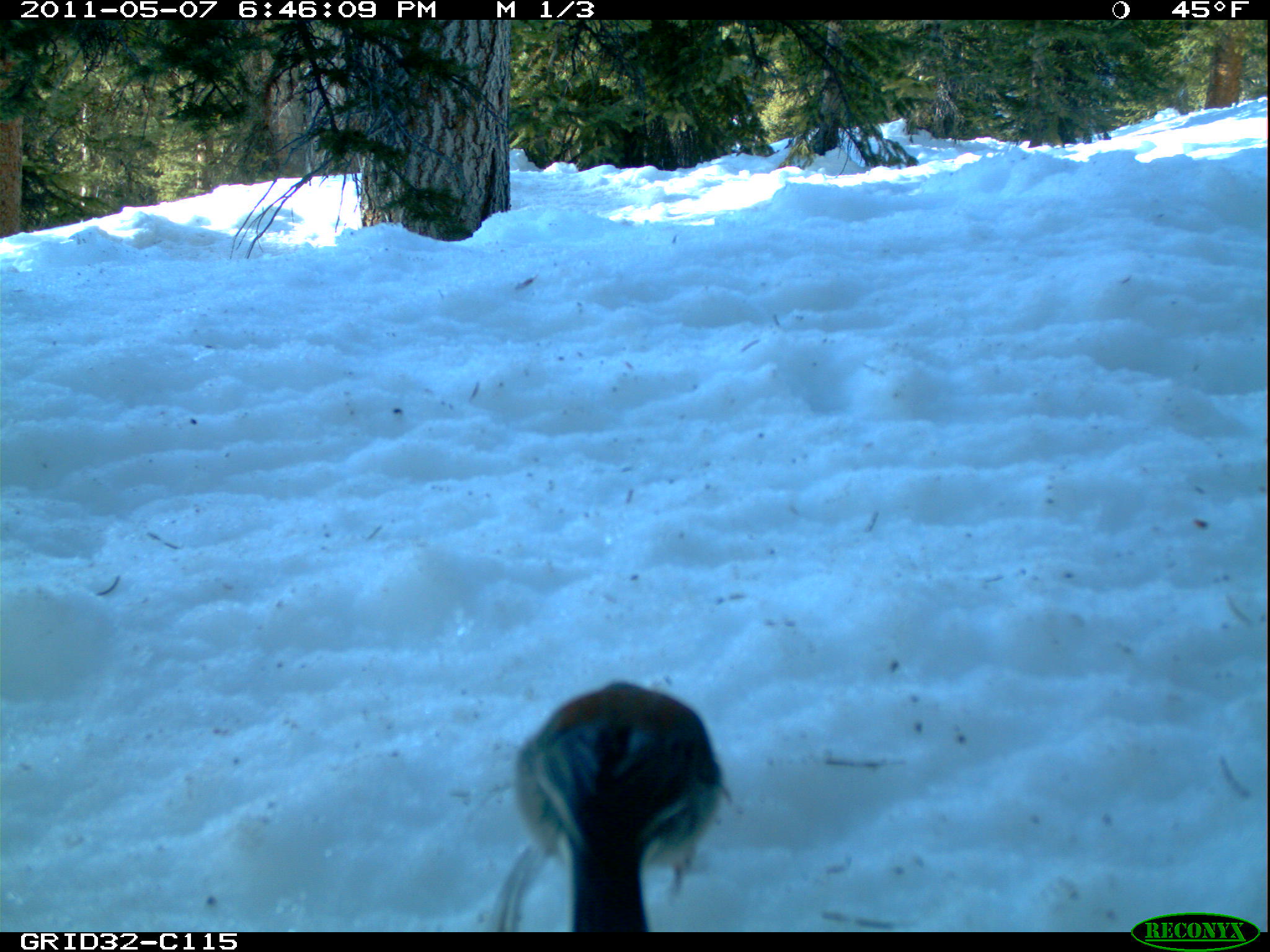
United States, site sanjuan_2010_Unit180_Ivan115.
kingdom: Animalia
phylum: Chordata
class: Aves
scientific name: Aves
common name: birds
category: unidentified bird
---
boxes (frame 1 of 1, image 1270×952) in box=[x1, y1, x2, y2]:
animal: box=[489, 681, 735, 932]